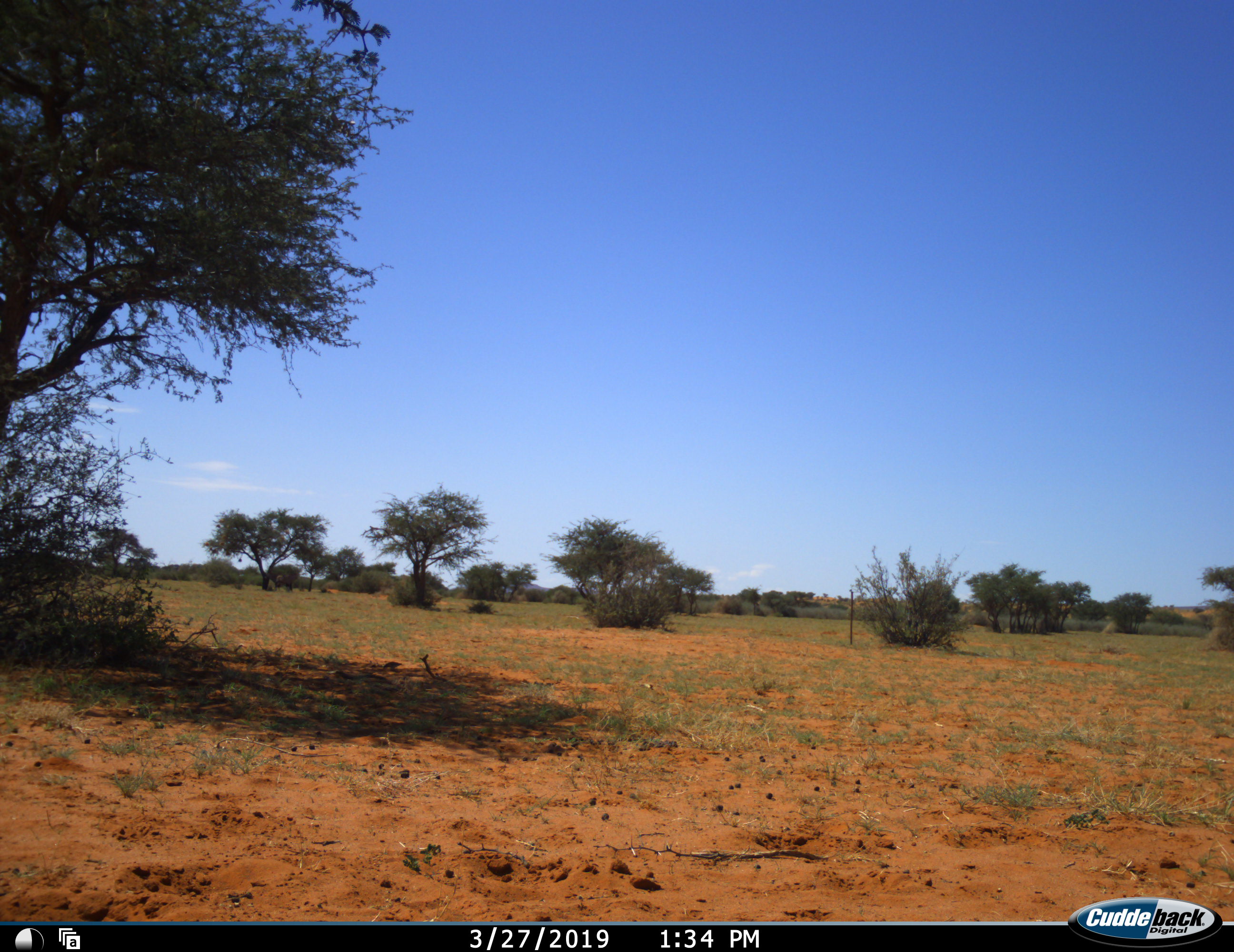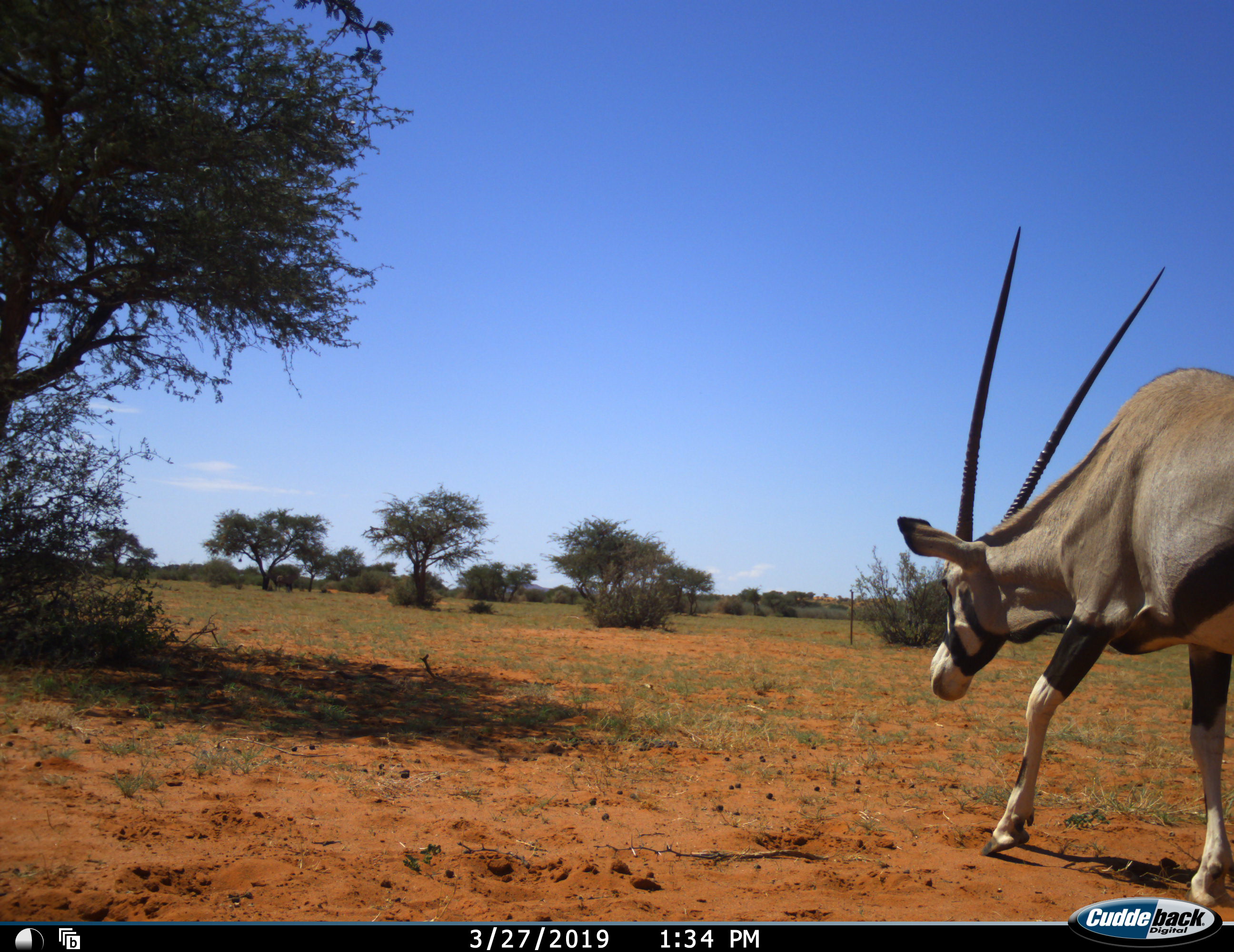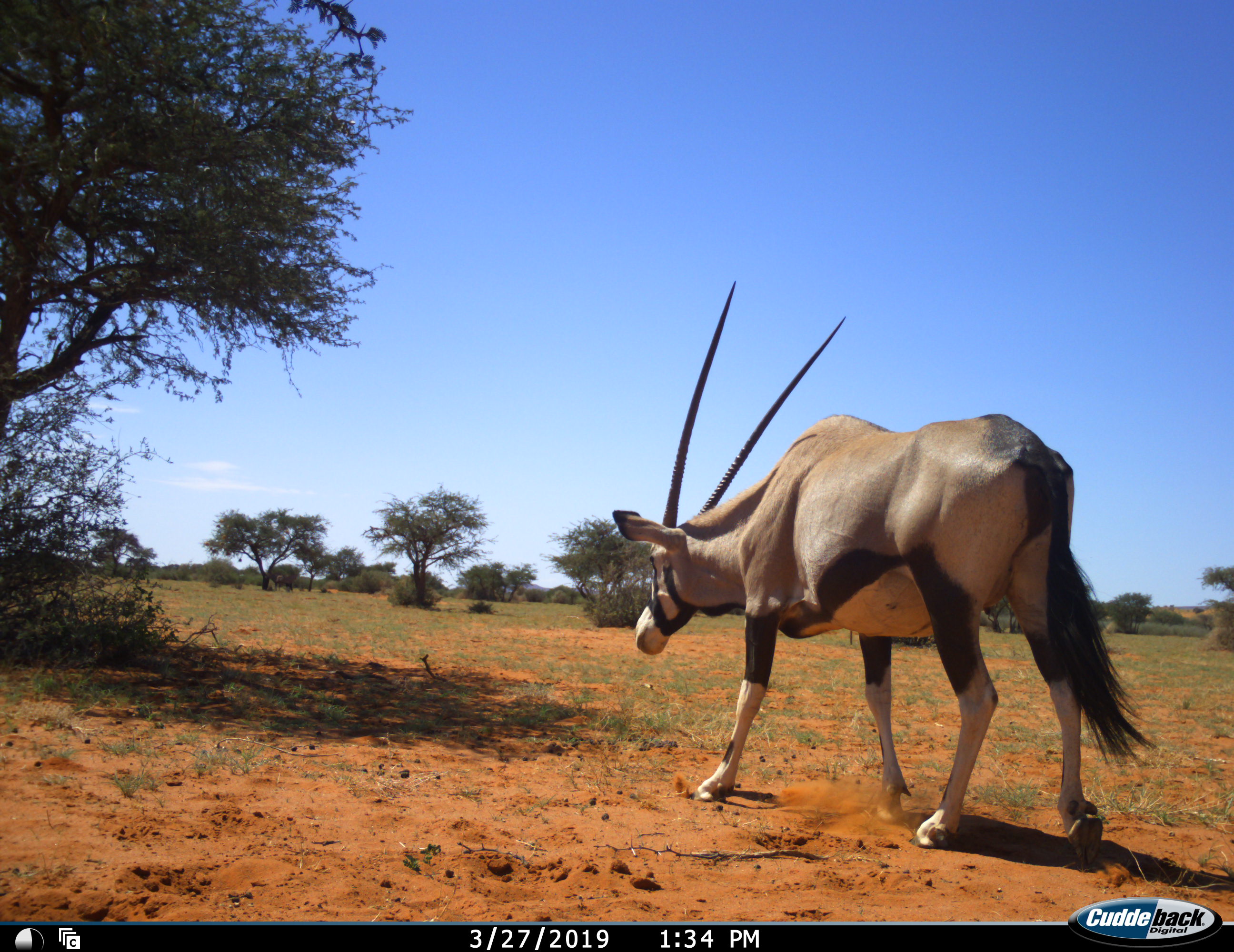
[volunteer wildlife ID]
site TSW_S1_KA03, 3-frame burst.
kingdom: Animalia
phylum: Chordata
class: Mammalia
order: Artiodactyla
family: Bovidae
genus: Oryx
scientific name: Oryx gazella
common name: gemsbok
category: oryx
Oryx (gemsbok) (Oryx gazella), count 1. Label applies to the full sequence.